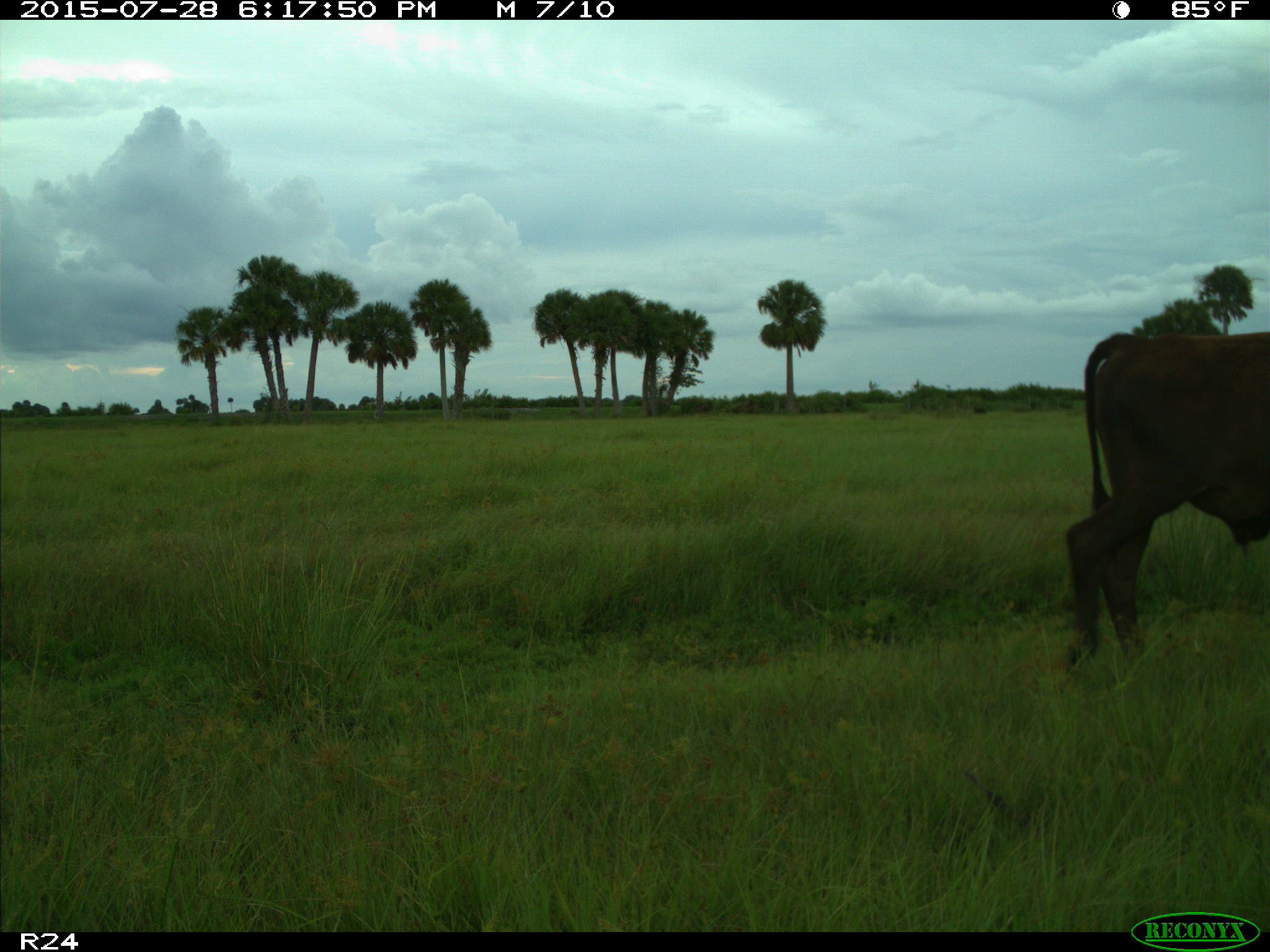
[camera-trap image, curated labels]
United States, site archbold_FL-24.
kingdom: Animalia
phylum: Chordata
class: Mammalia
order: Artiodactyla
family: Bovidae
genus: Bos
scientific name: Bos taurus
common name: domestic cow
Bos taurus (domestic cow).